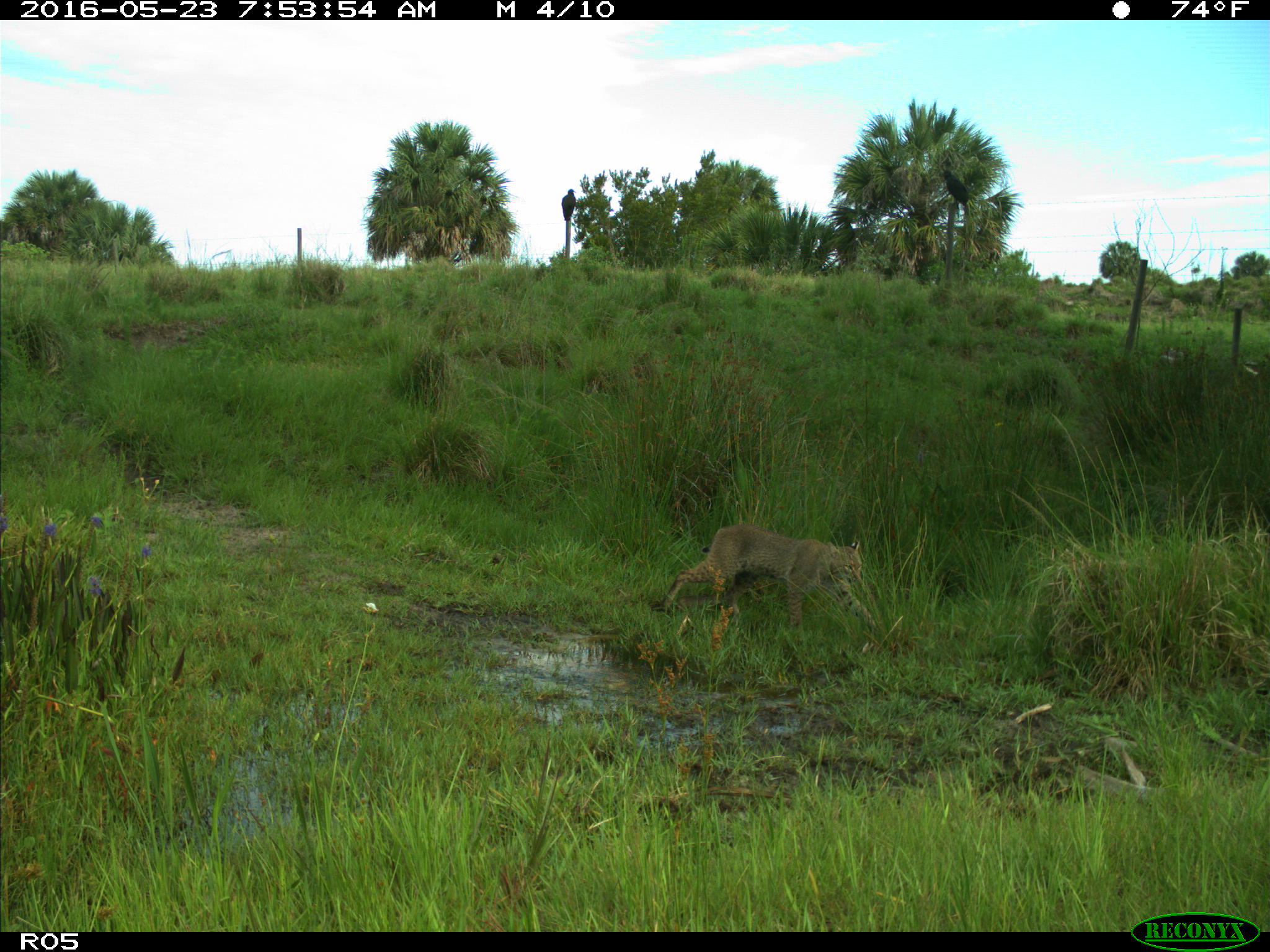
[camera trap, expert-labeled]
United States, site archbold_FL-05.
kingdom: Animalia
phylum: Chordata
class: Mammalia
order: Carnivora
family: Felidae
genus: Lynx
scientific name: Lynx rufus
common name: bobcat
Lynx rufus (bobcat).